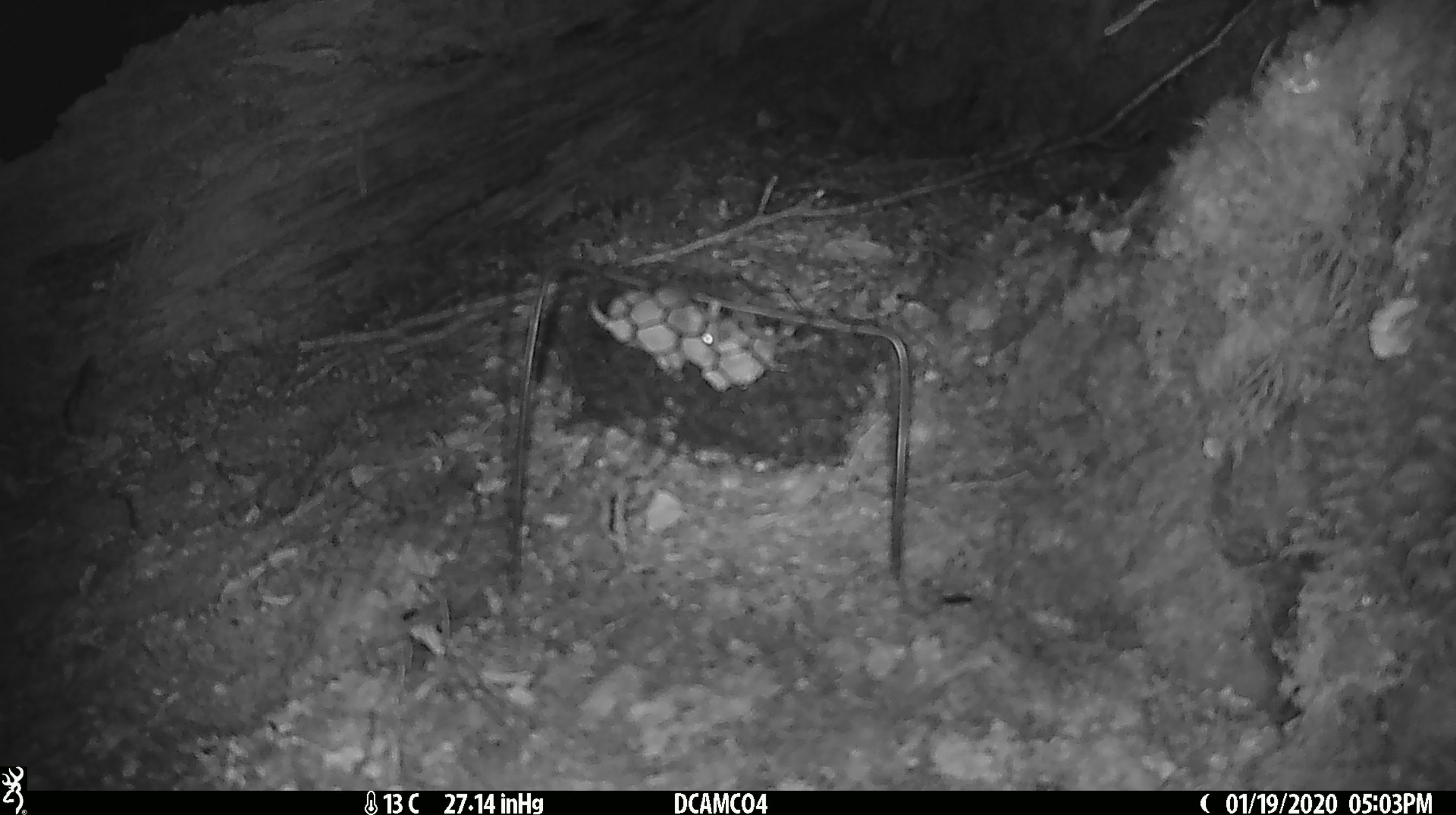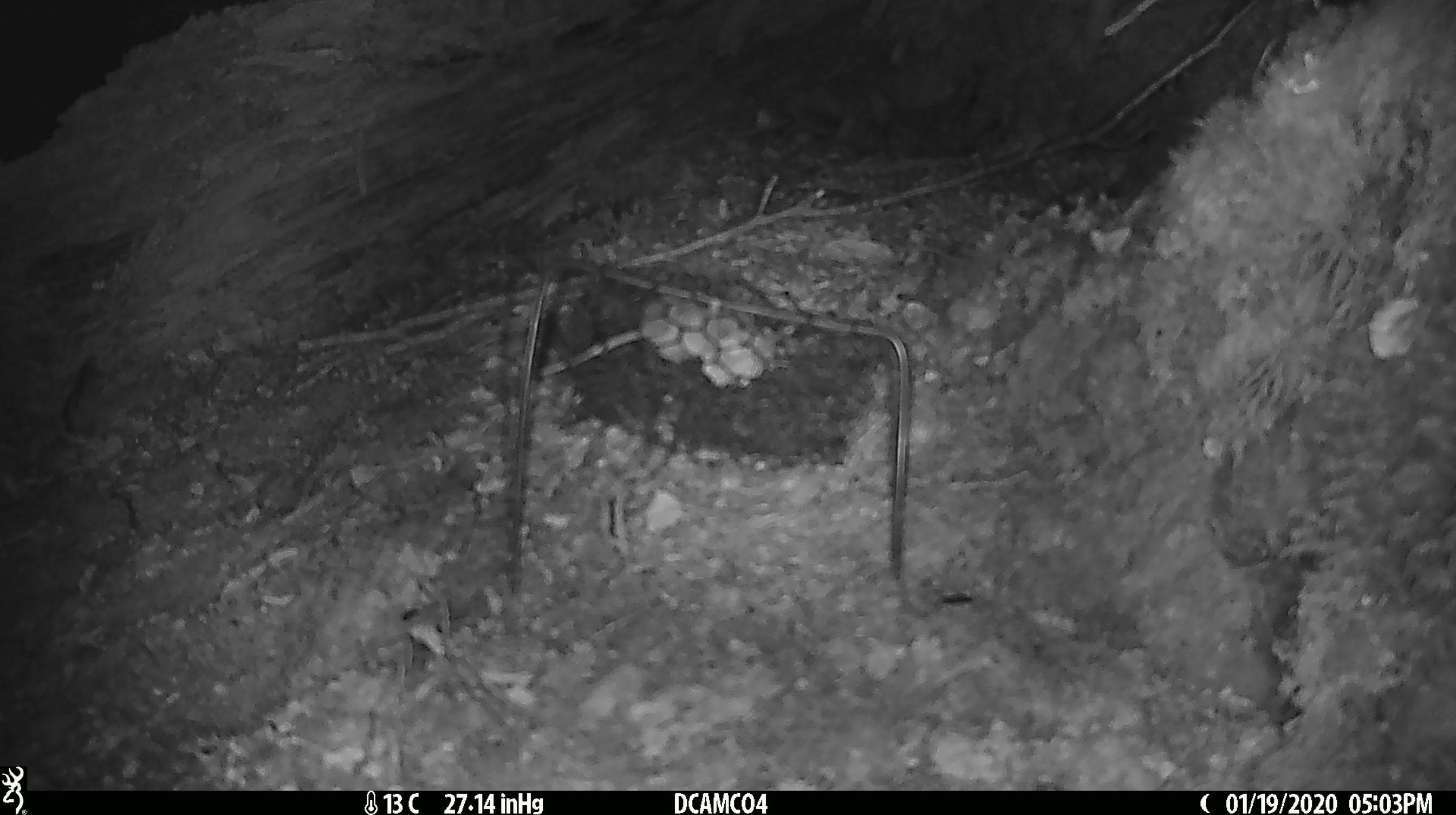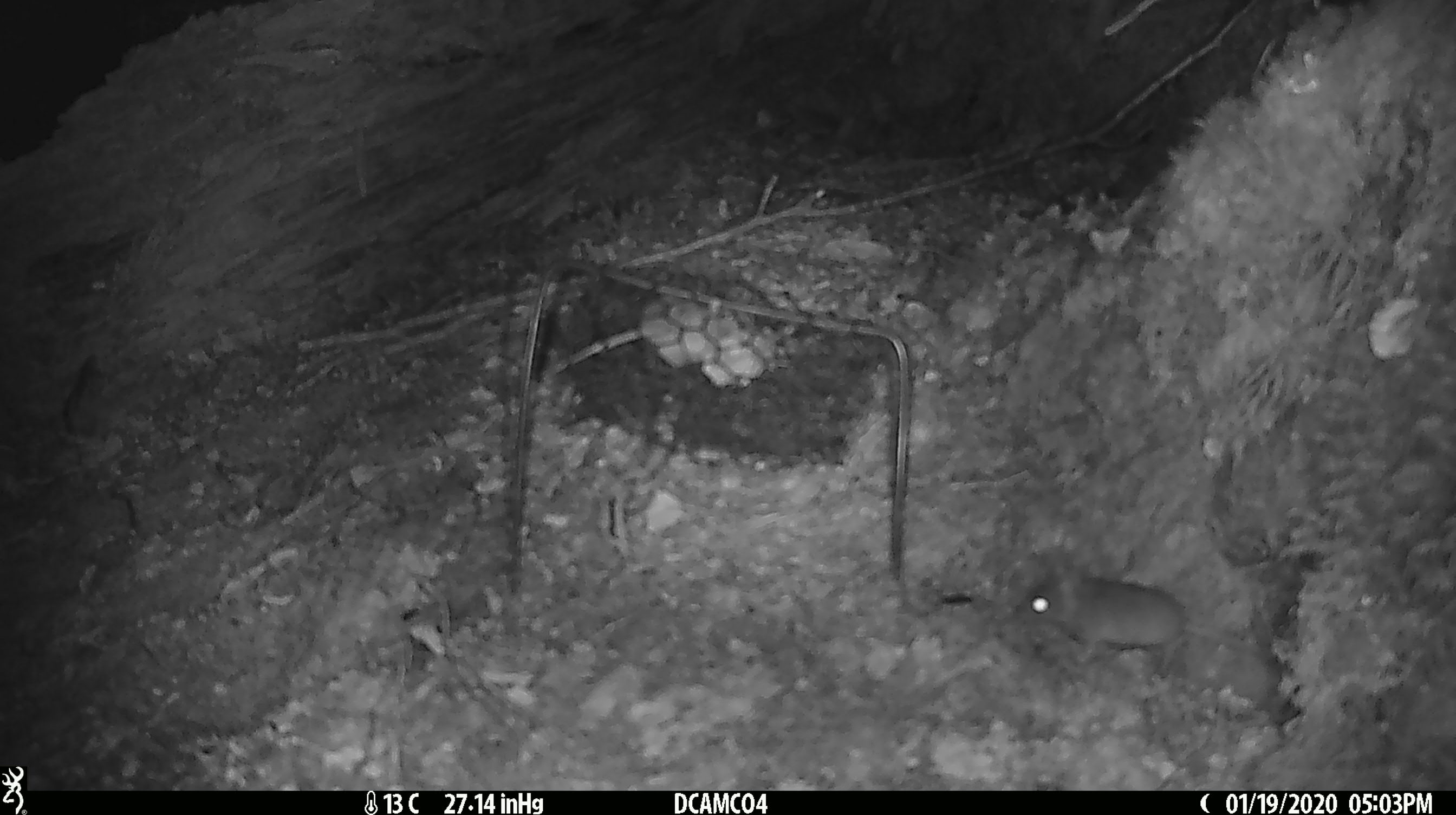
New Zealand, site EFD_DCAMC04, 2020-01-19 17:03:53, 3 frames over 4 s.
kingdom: Animalia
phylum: Chordata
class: Mammalia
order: Rodentia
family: Muridae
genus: Mus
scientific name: Mus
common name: mouse